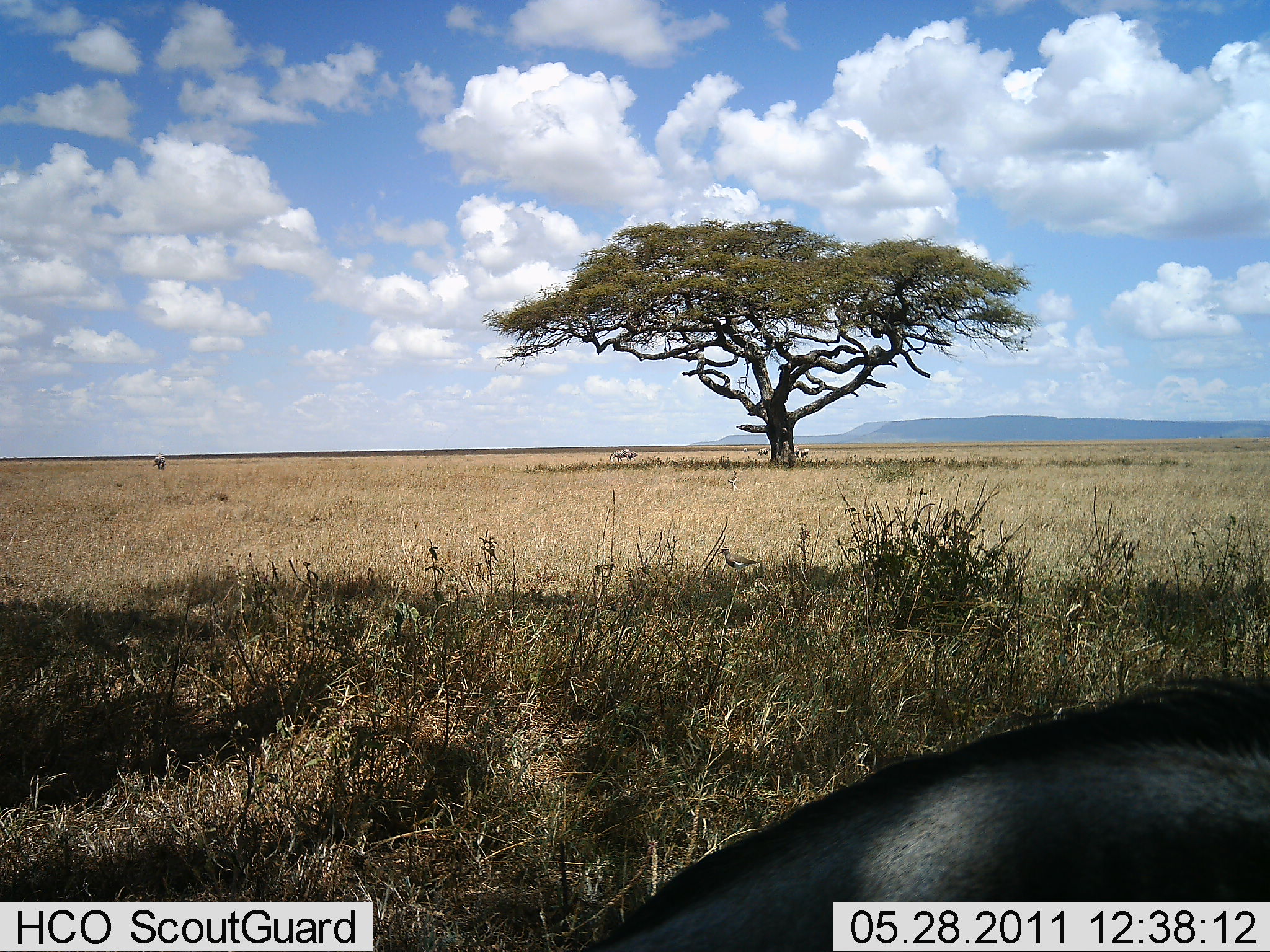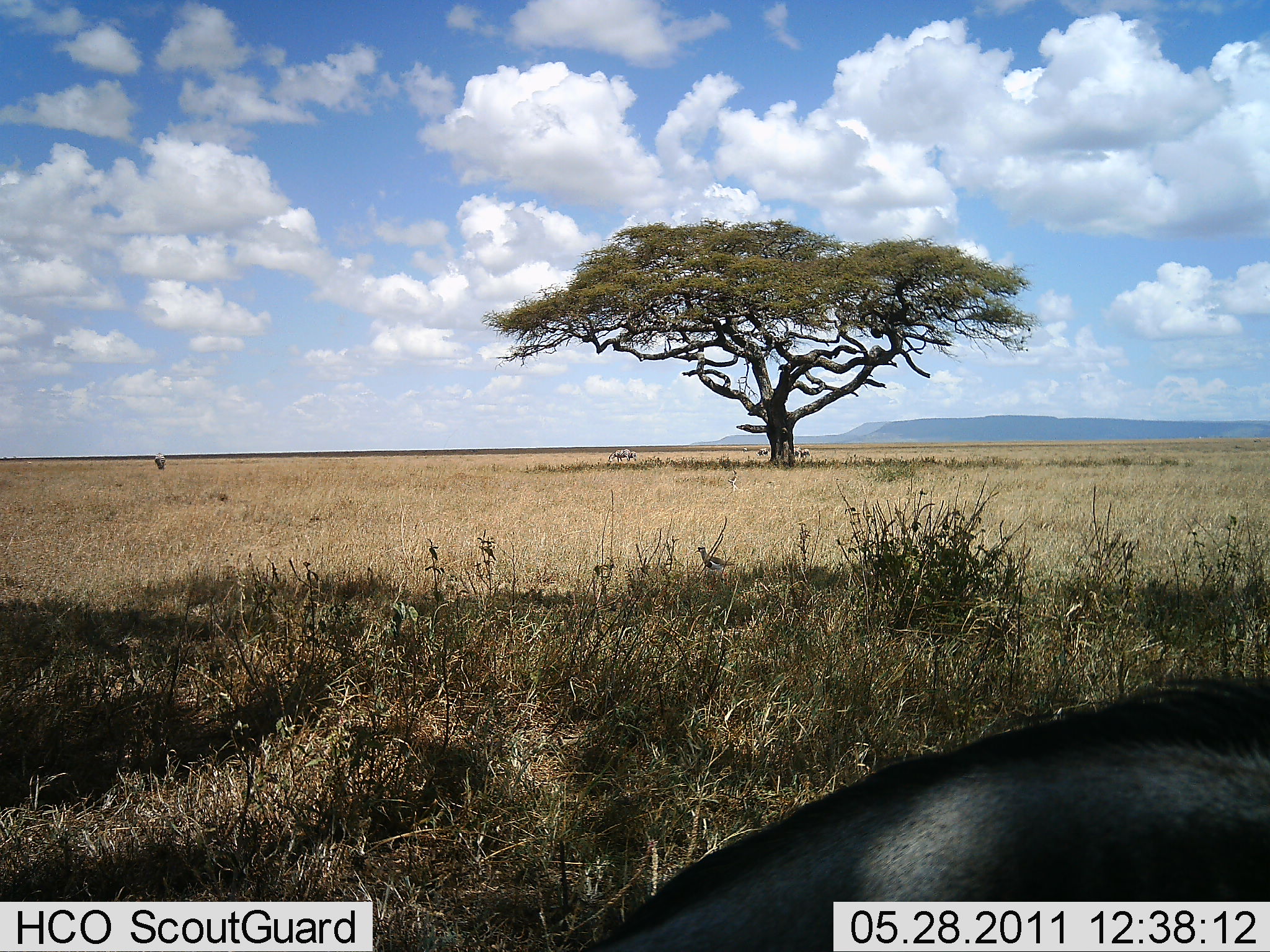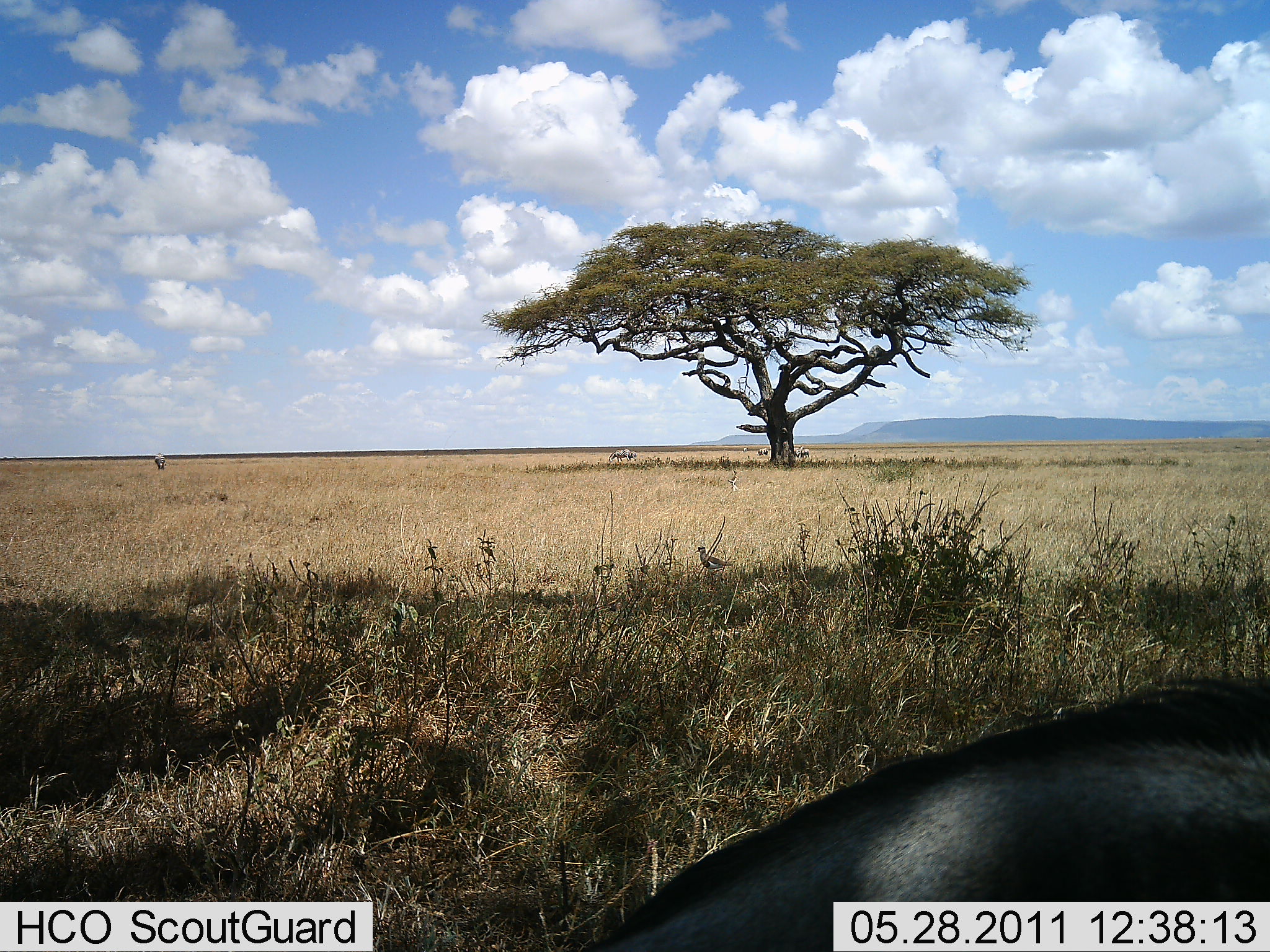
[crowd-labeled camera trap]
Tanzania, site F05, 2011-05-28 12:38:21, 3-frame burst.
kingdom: Animalia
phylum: Chordata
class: Aves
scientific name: Aves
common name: bird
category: otherbird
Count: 1.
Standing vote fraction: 14%.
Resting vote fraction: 0%.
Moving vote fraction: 86%.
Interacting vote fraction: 0%.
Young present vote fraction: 0%.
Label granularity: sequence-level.